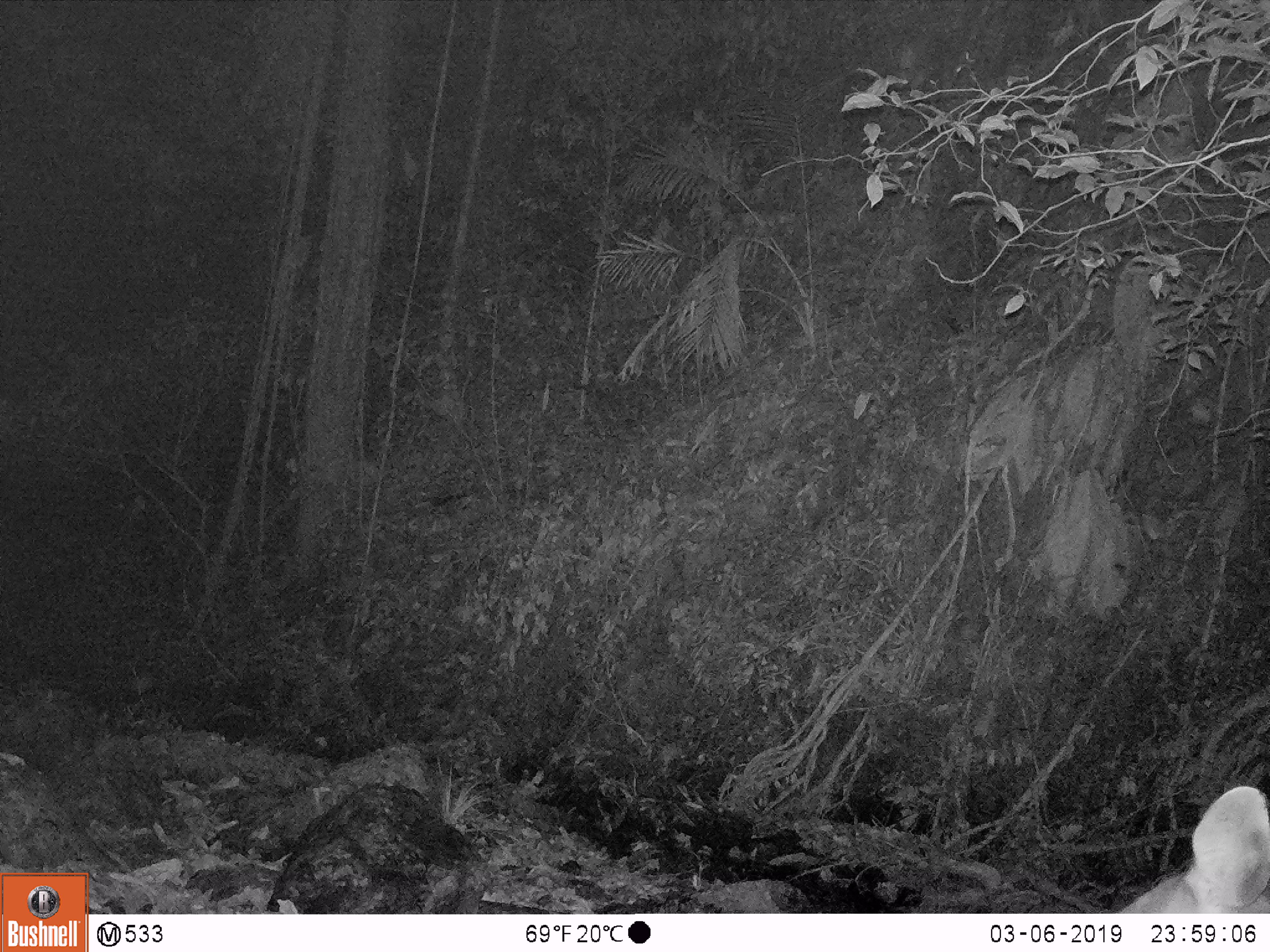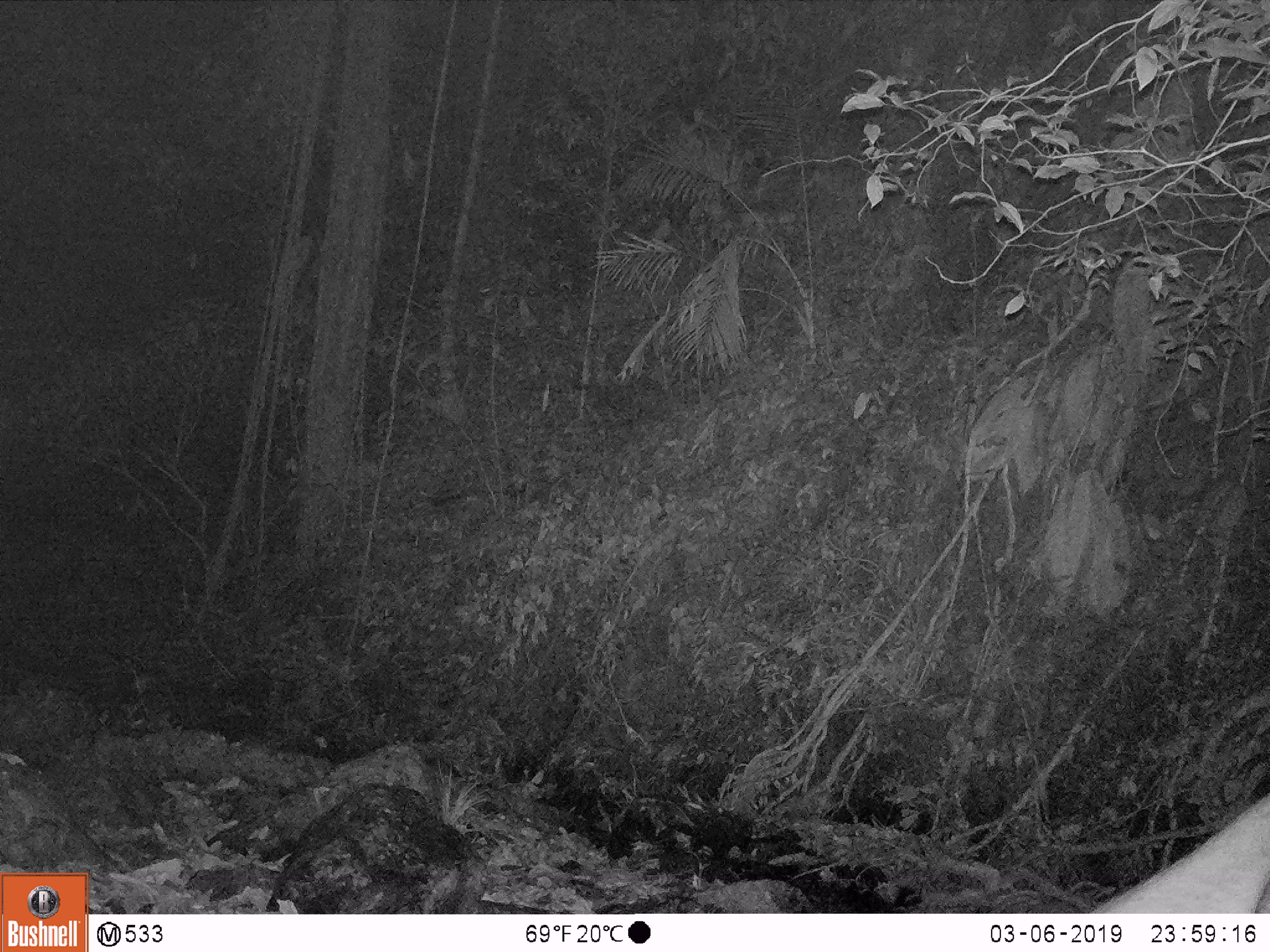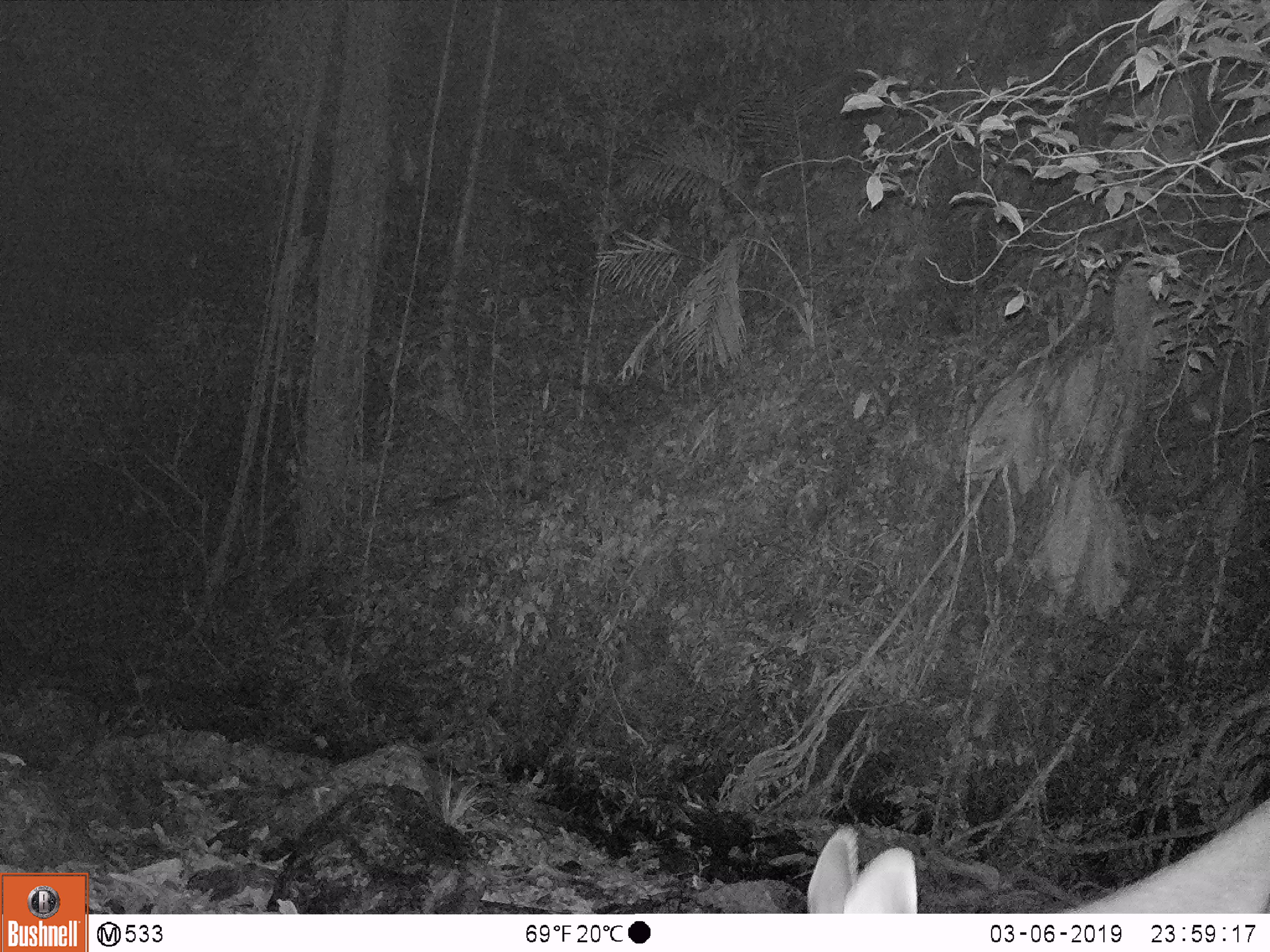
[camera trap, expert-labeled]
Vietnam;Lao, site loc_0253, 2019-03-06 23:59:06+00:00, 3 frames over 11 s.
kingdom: Animalia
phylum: Chordata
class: Mammalia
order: Artiodactyla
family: Cervidae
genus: Rusa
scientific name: Rusa unicolor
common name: sambar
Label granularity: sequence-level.